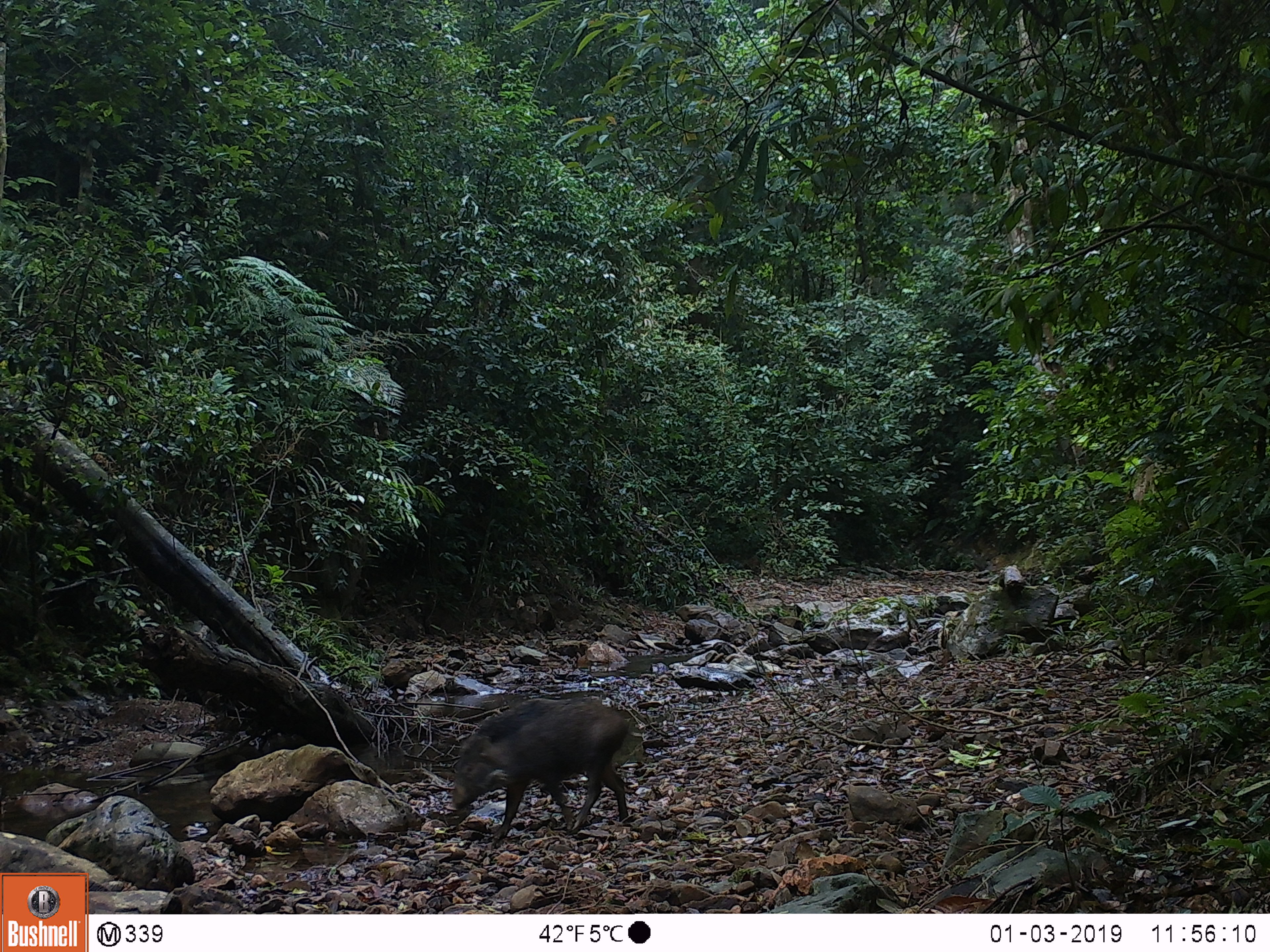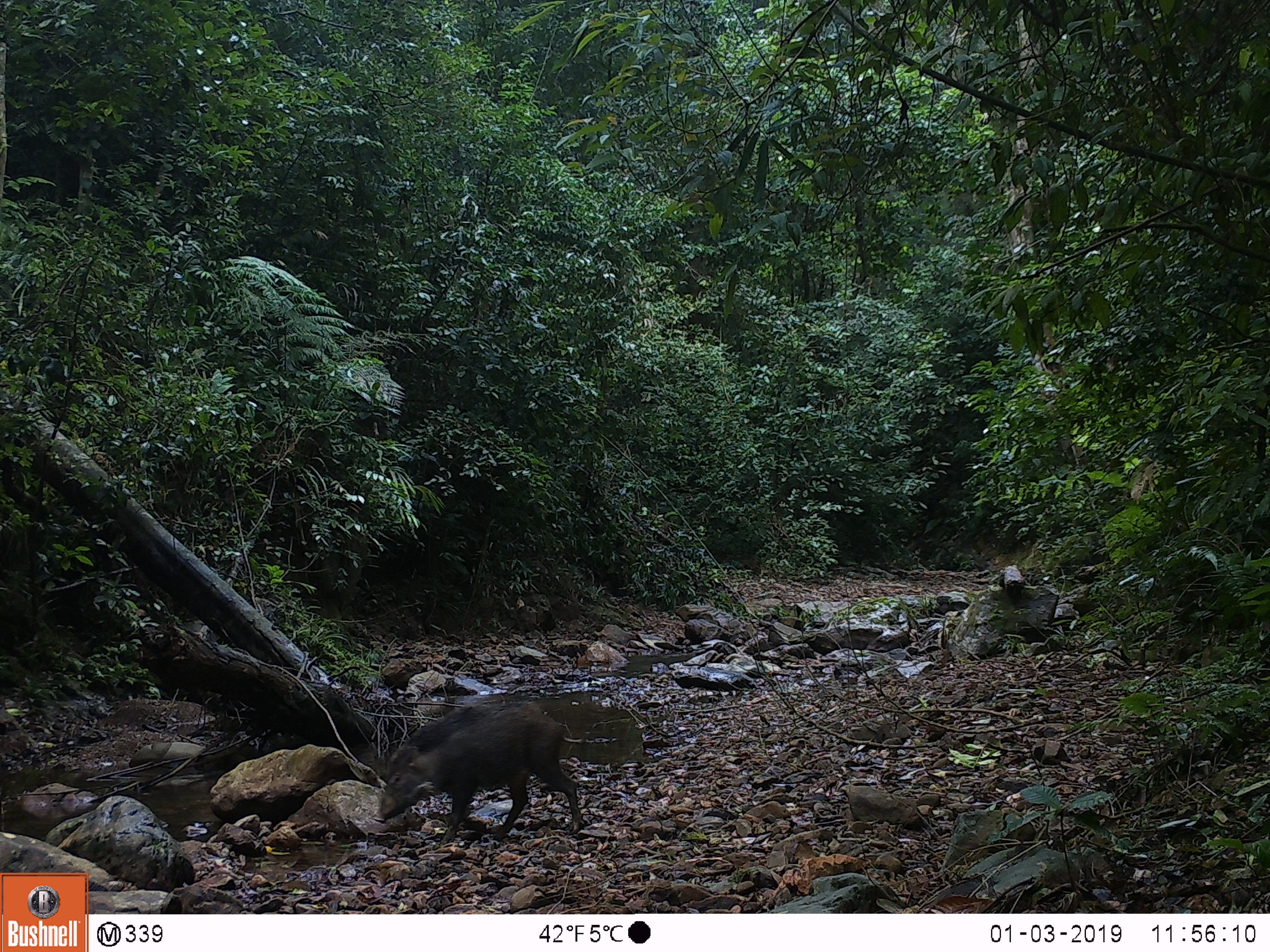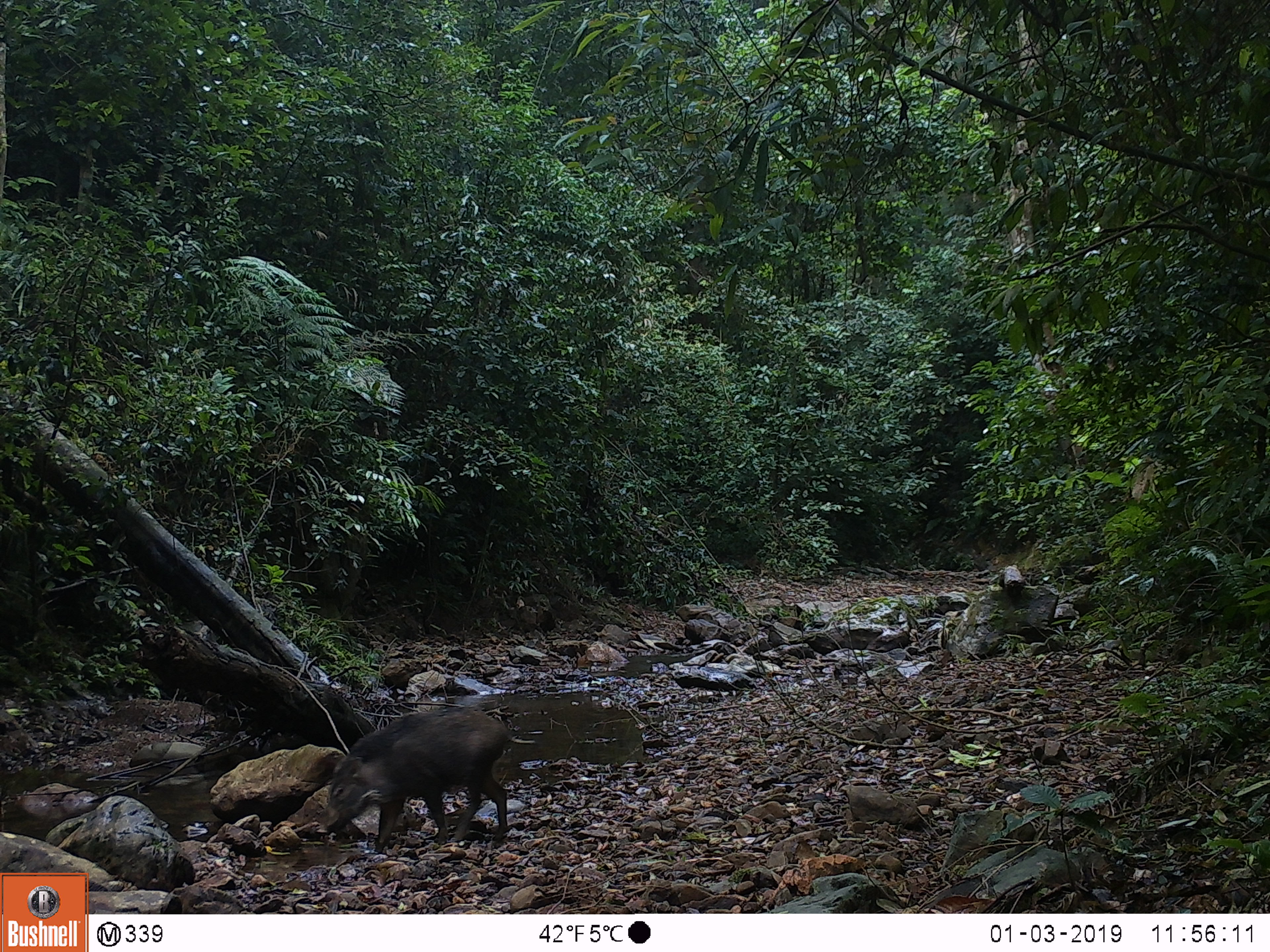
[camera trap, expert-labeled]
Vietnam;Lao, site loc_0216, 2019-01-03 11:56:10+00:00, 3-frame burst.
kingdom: Animalia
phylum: Chordata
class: Mammalia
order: Artiodactyla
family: Suidae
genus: Sus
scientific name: Sus scrofa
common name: eurasian wild pig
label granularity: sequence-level